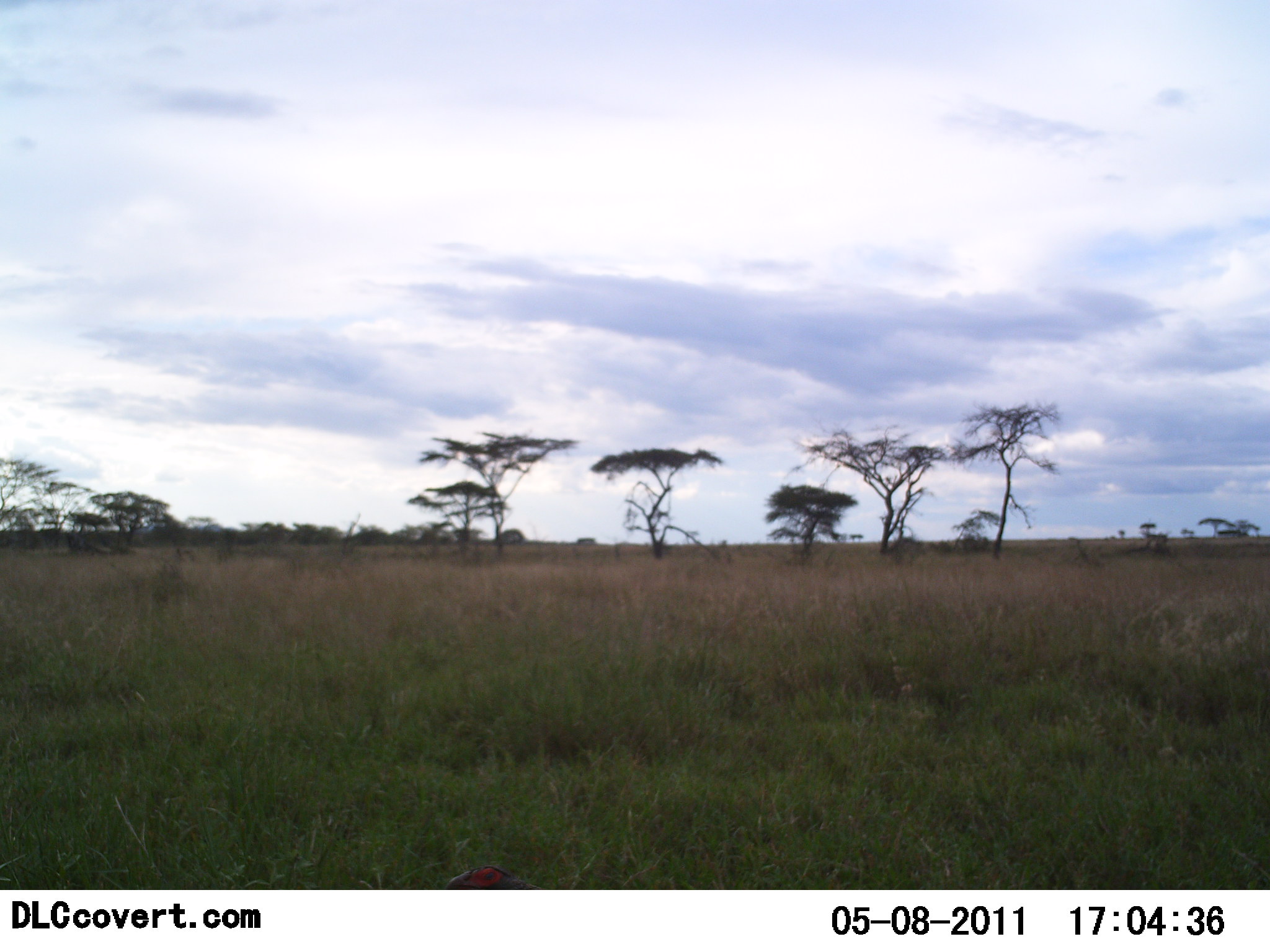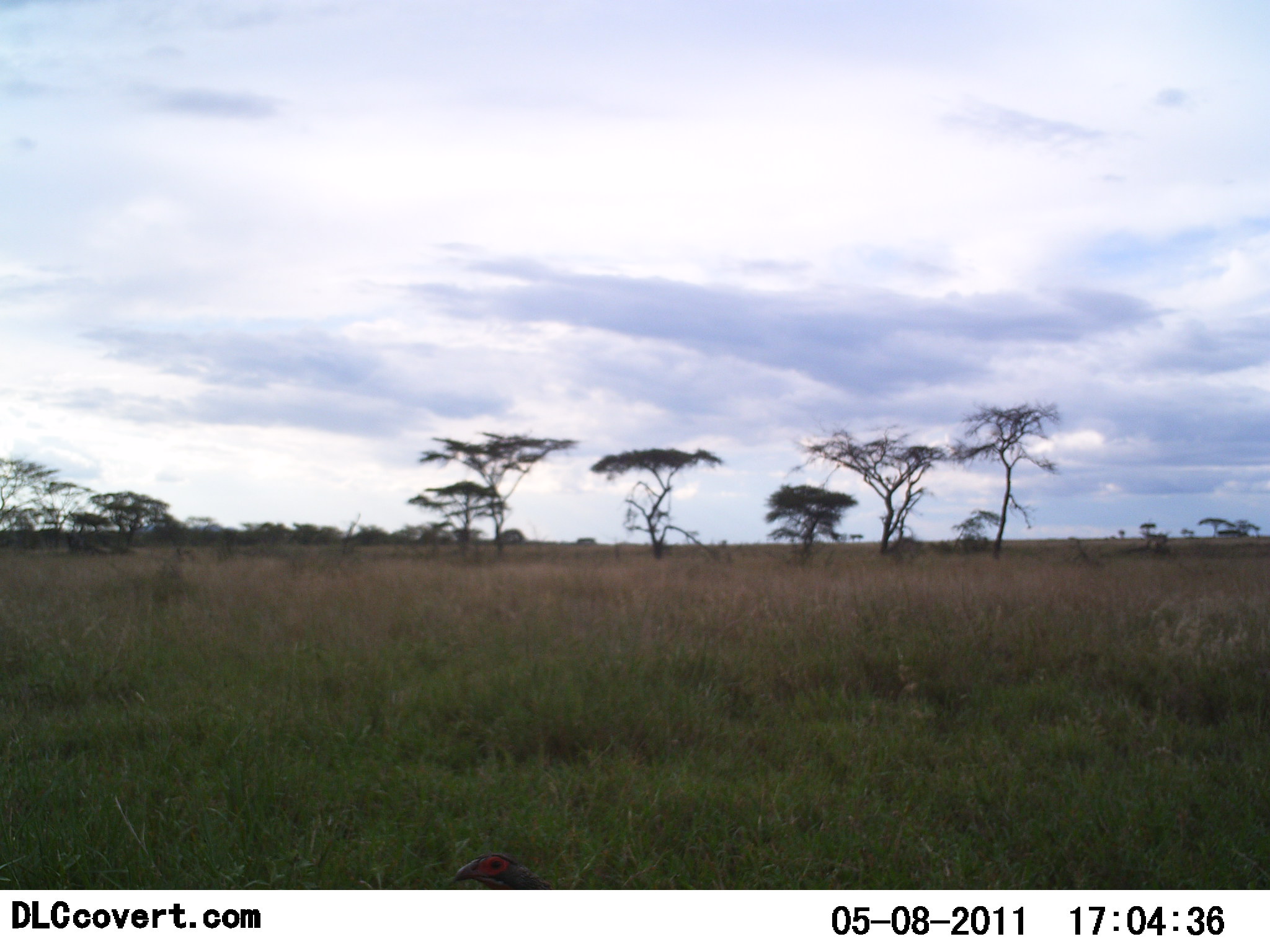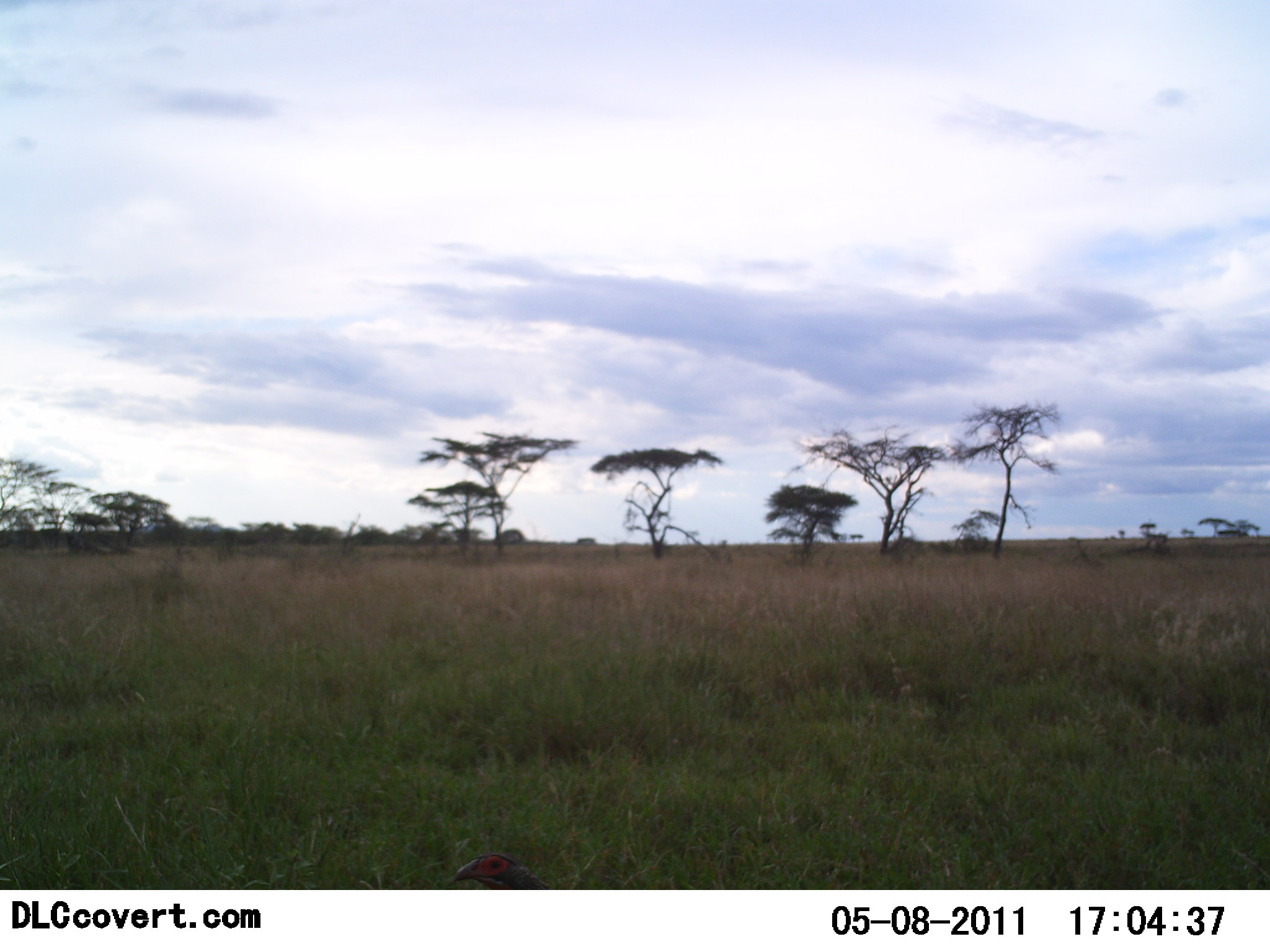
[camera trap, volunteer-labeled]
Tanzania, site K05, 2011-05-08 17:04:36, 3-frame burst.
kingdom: Animalia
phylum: Chordata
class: Aves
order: Galliformes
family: Numididae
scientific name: Numididae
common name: guinea fowl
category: guineafowl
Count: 1.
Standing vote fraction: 80%.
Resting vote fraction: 20%.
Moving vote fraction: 20%.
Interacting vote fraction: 0%.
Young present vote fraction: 0%.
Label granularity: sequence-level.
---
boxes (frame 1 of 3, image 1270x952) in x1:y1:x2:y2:
animal: 445:865:546:890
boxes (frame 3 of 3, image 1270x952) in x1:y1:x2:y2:
animal: 449:851:552:890